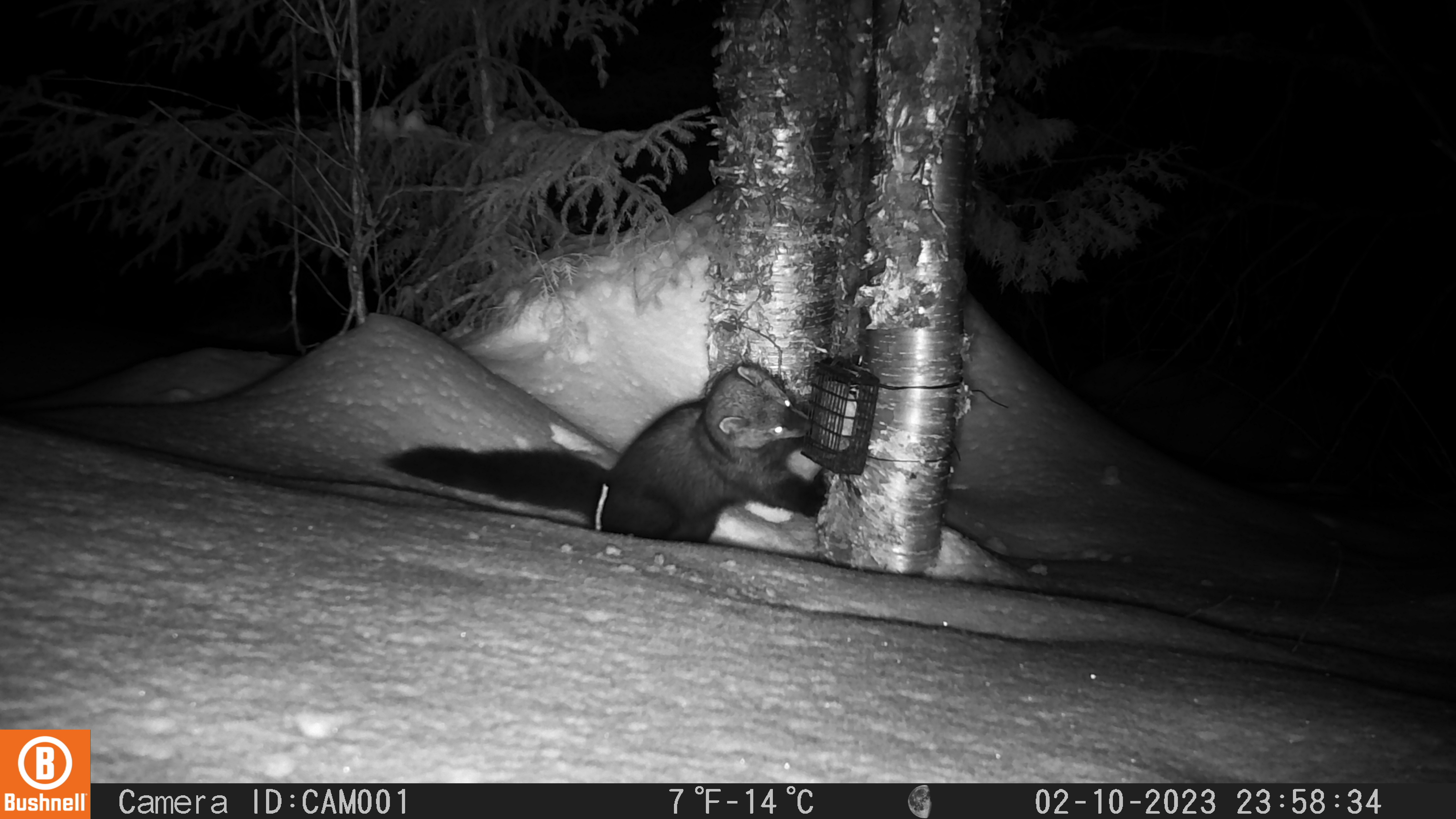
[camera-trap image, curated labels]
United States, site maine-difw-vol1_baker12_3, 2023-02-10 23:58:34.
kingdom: Animalia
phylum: Chordata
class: Mammalia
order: Carnivora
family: Mustelidae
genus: Pekania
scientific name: Pekania pennanti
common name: fisher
Fisher (Pekania pennanti).